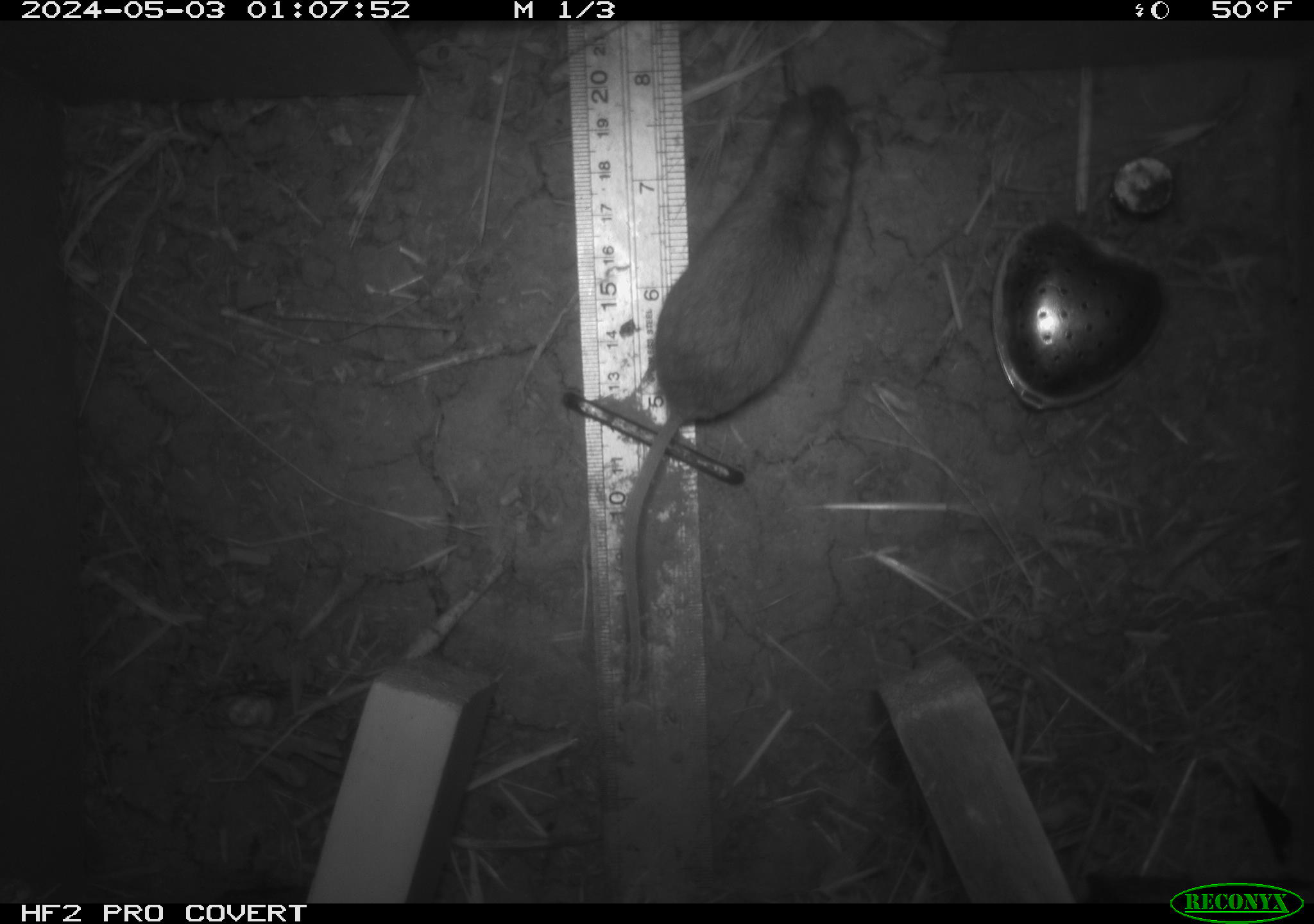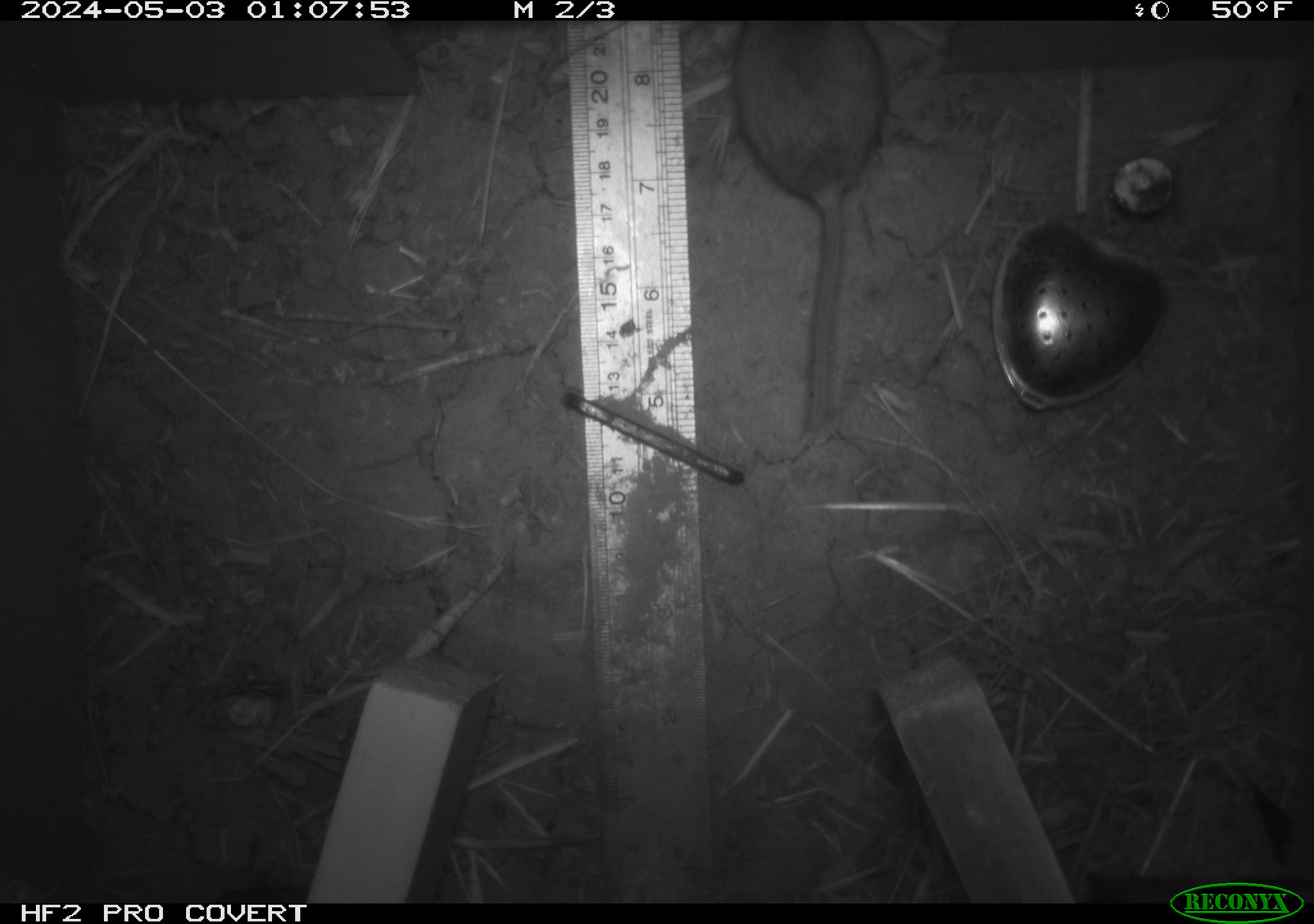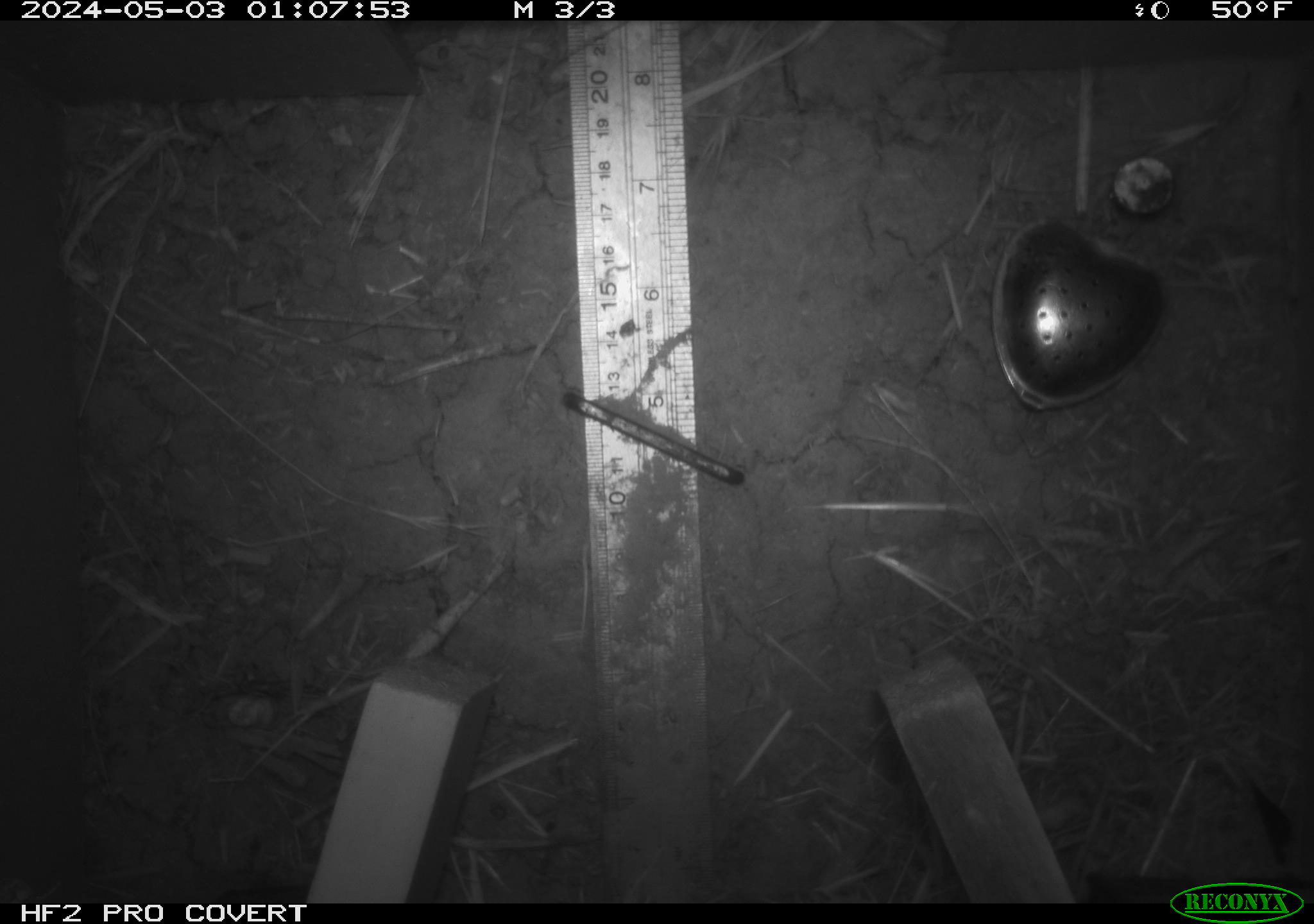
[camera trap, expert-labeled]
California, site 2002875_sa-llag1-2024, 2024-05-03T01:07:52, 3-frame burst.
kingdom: Animalia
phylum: Chordata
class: Mammalia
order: Rodentia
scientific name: Rodentia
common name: mouse species